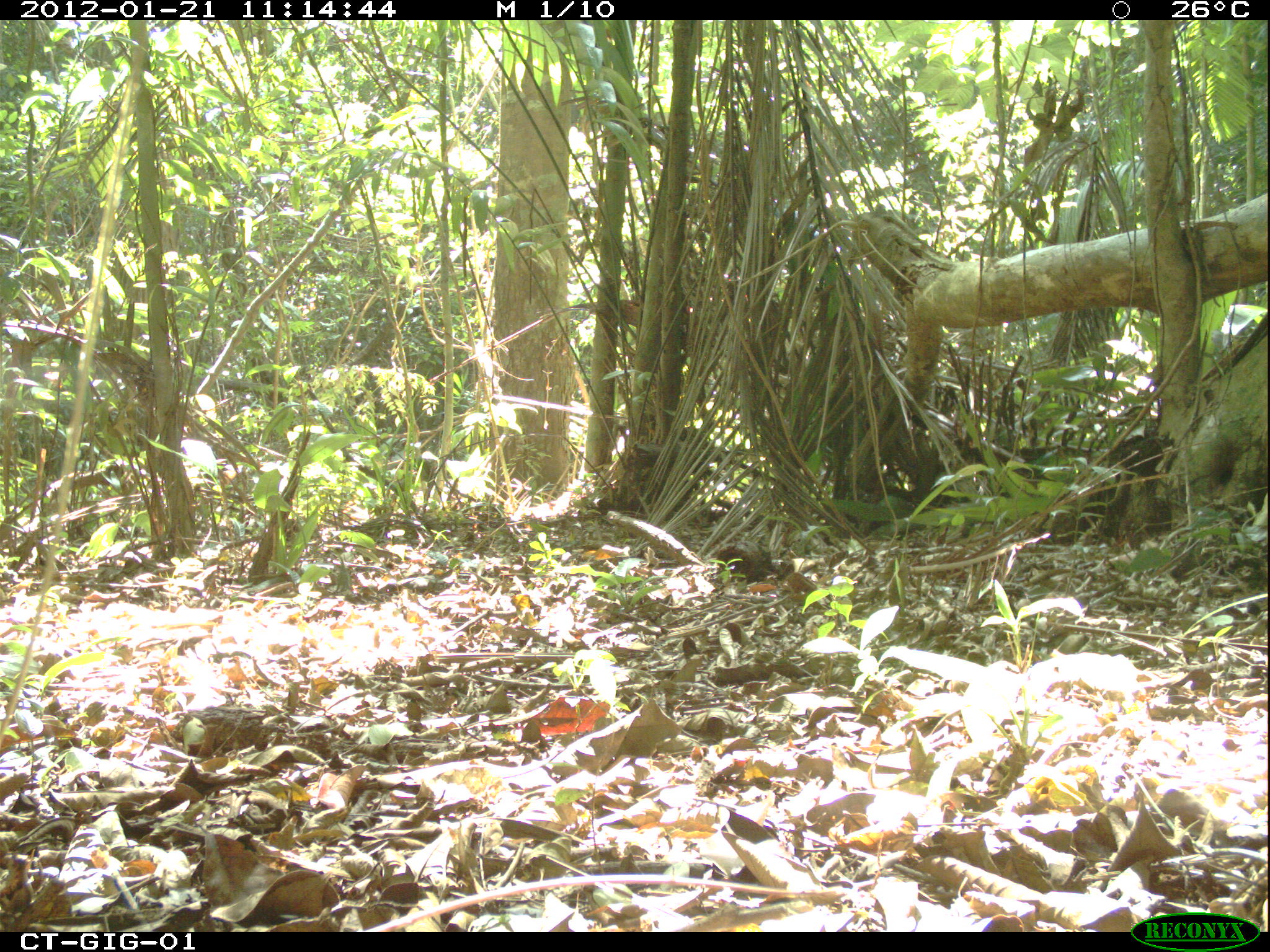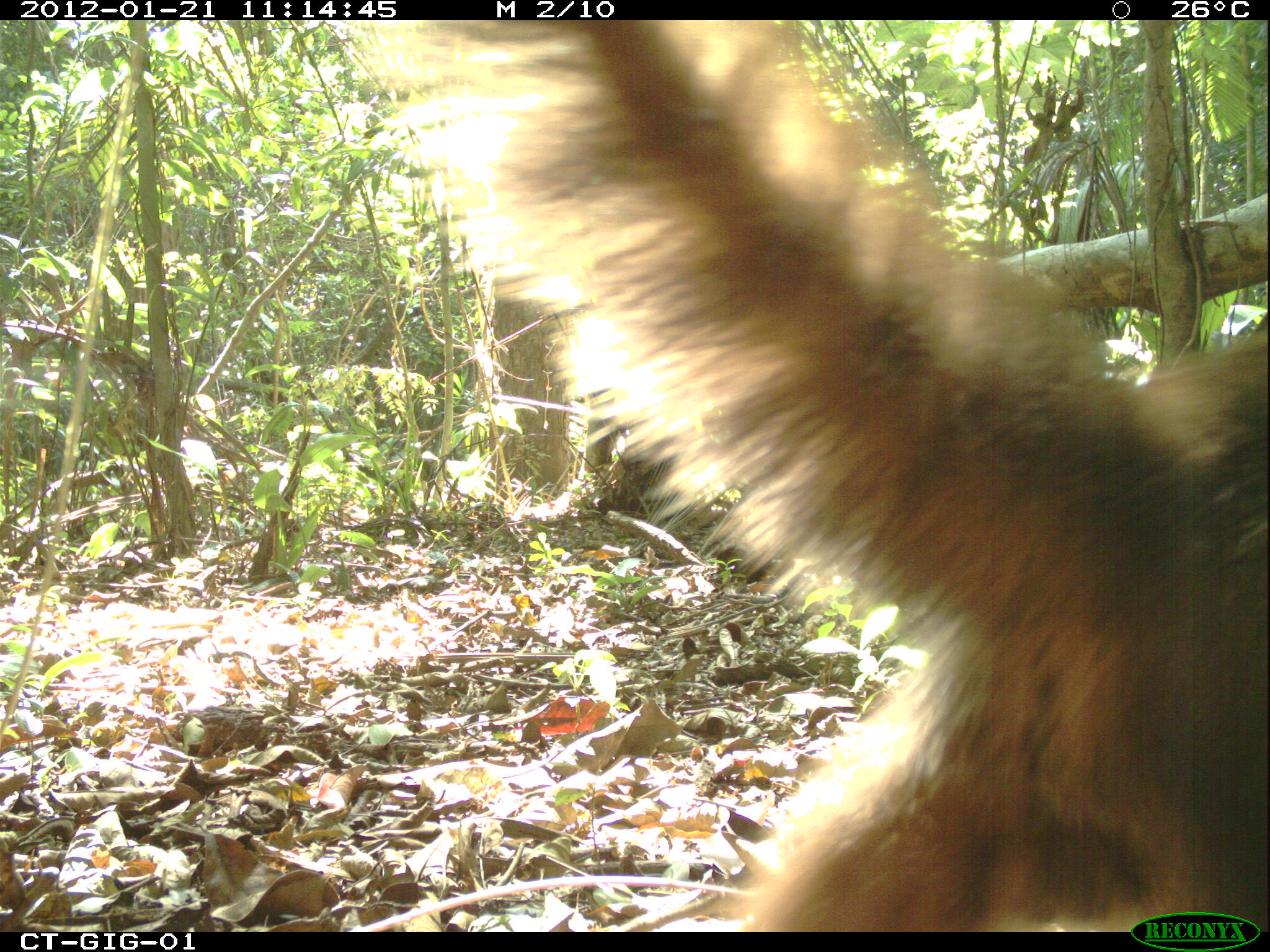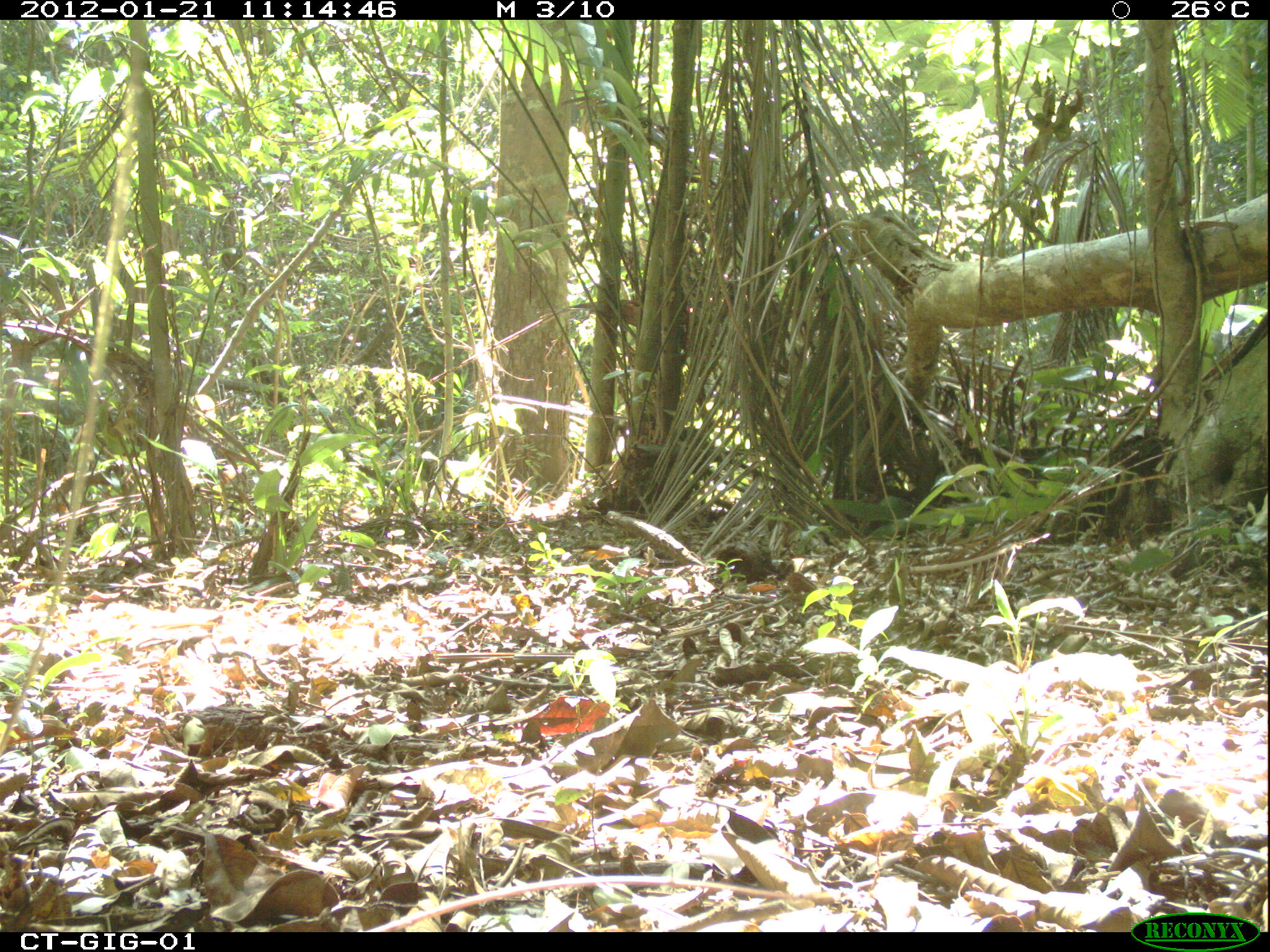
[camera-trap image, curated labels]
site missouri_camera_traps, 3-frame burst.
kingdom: Animalia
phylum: Chordata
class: Mammalia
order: Carnivora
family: Procyonidae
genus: Nasua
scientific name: Nasua narica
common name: white-nosed coati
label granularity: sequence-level